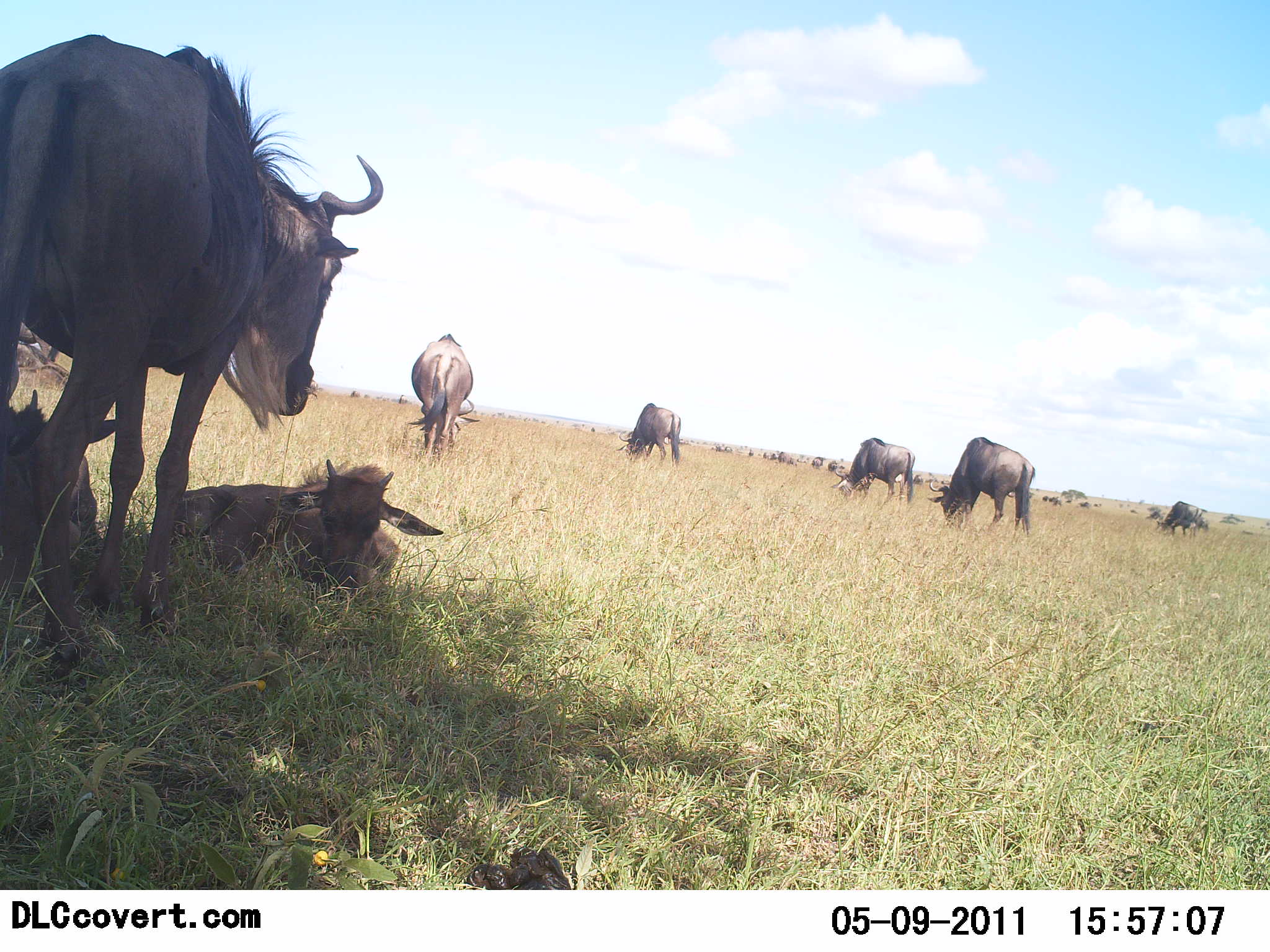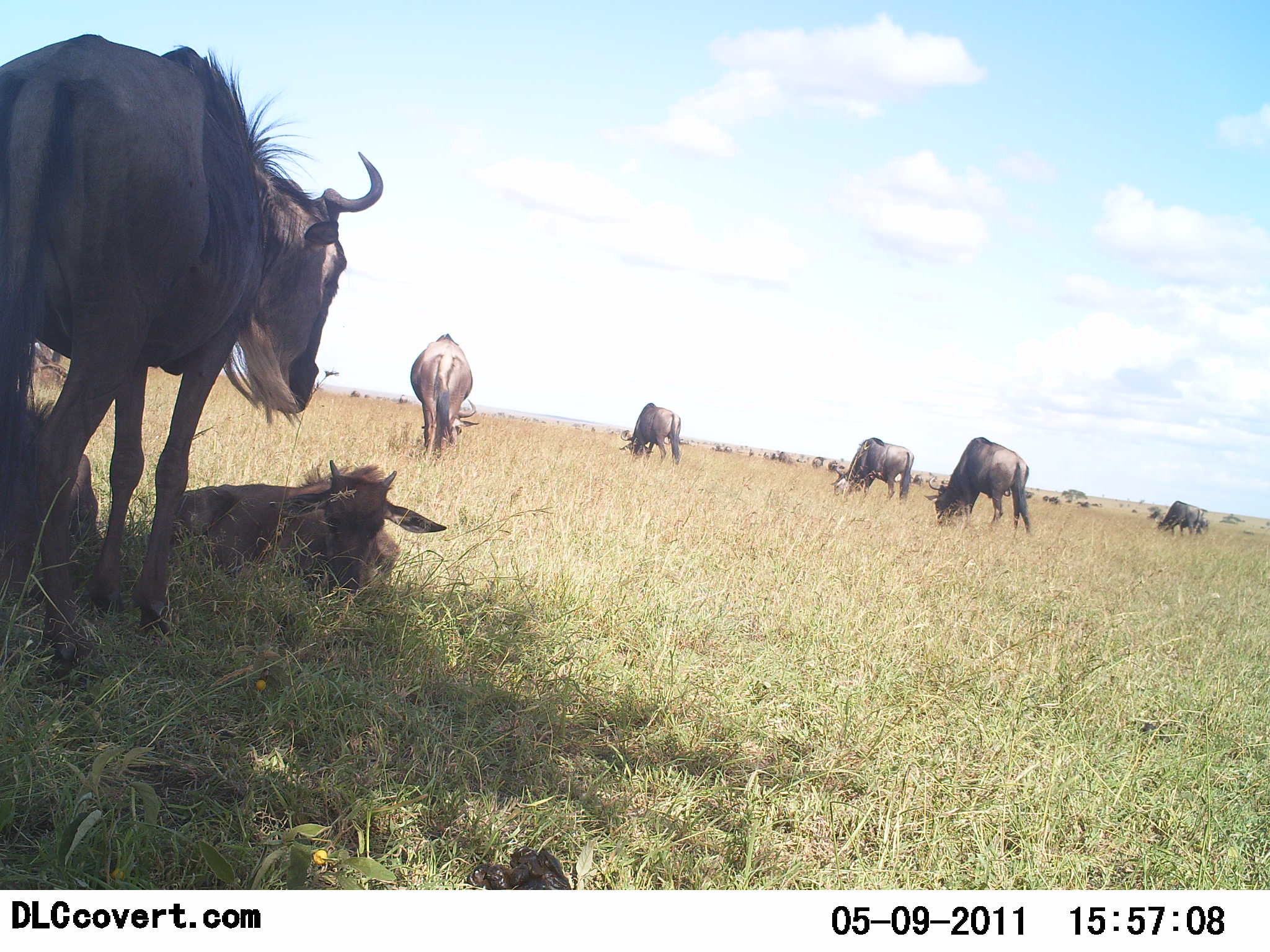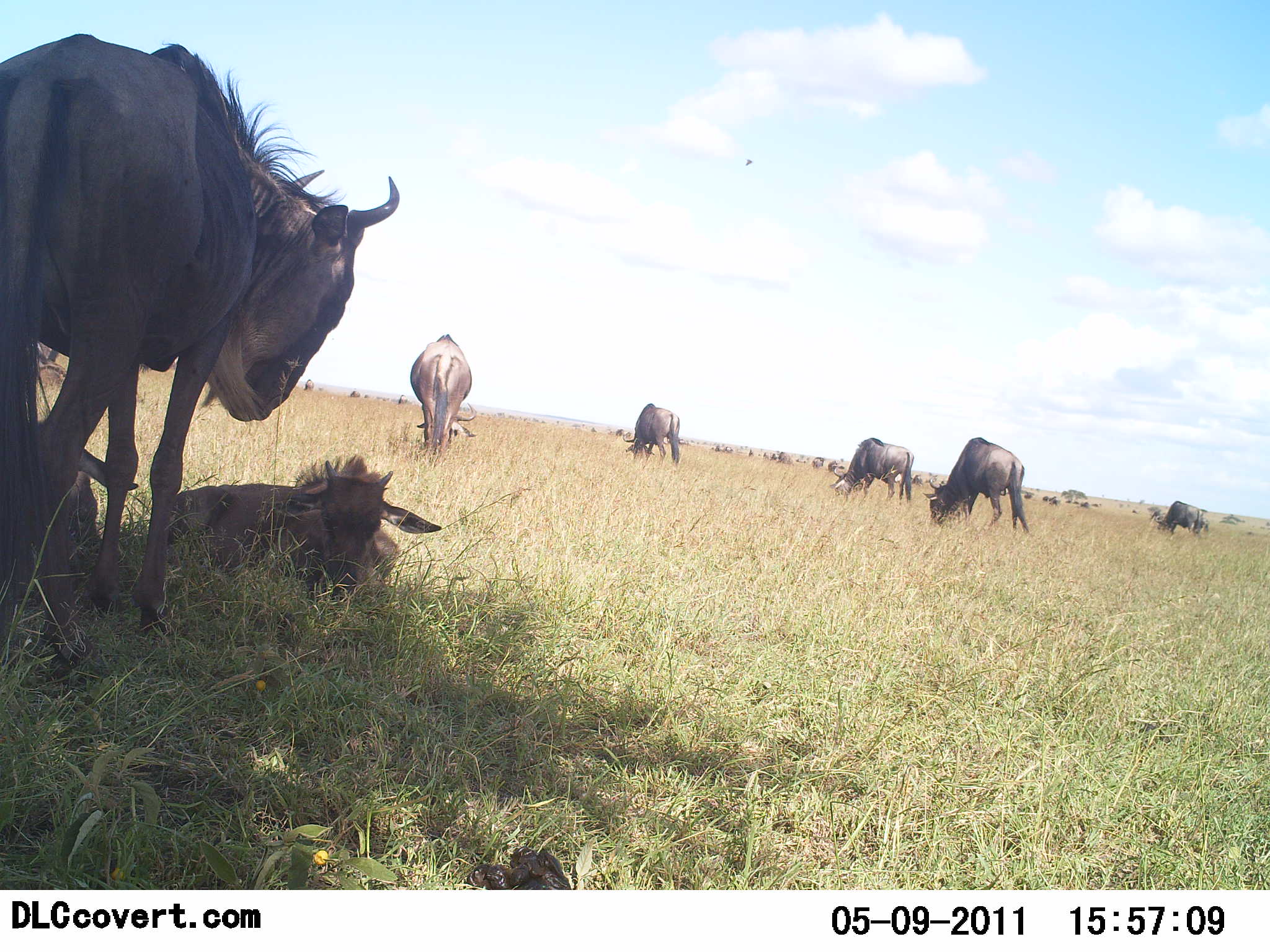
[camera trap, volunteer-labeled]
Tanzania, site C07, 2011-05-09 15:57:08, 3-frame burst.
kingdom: Animalia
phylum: Chordata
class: Mammalia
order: Artiodactyla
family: Bovidae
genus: Connochaetes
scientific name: Connochaetes taurinus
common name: blue wildebeest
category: wildebeest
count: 11-50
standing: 73%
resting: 60%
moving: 7%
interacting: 0%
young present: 67%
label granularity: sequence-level